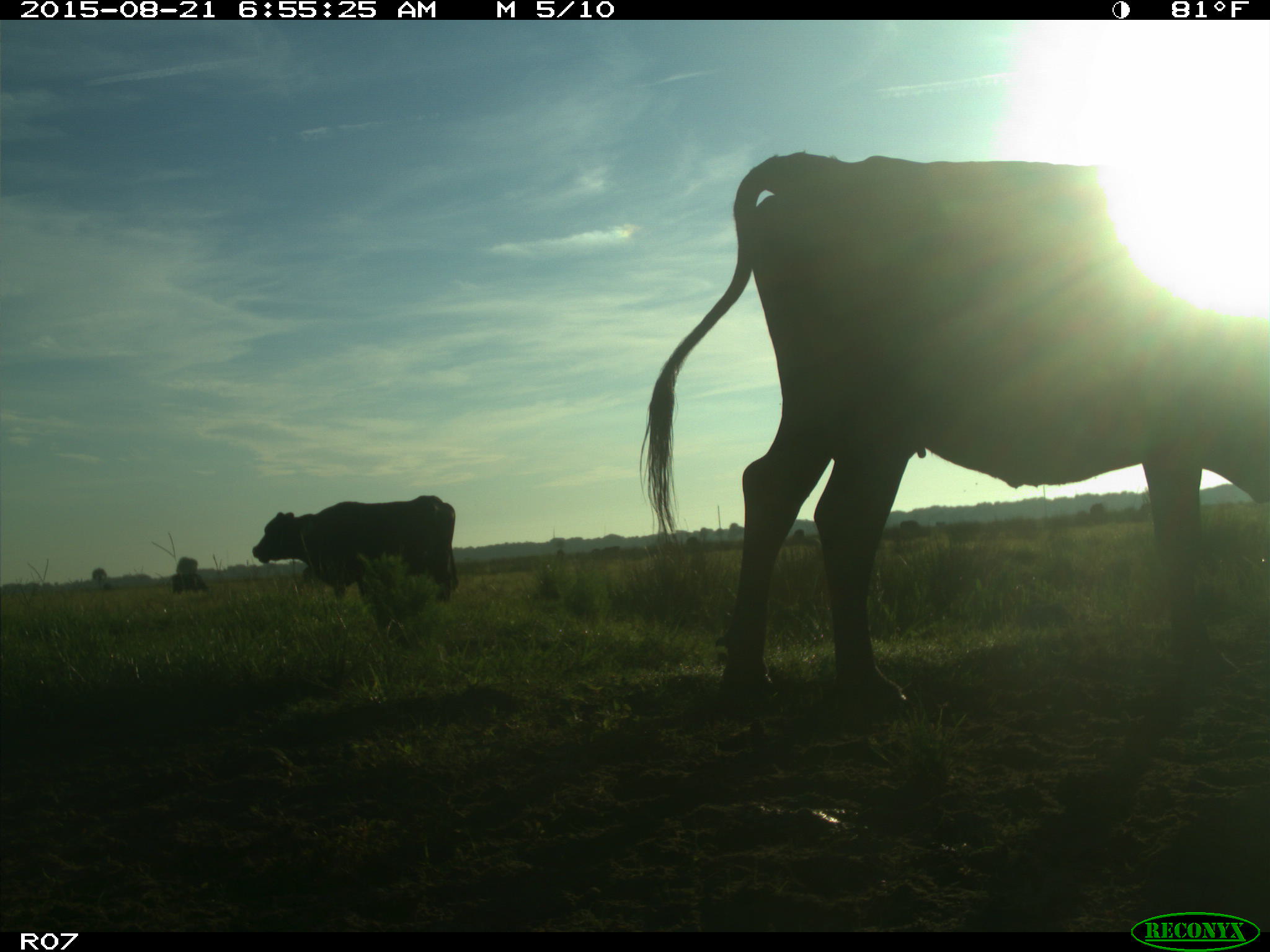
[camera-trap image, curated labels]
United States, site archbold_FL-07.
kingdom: Animalia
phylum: Chordata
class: Mammalia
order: Artiodactyla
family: Bovidae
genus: Bos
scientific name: Bos taurus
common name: domestic cow